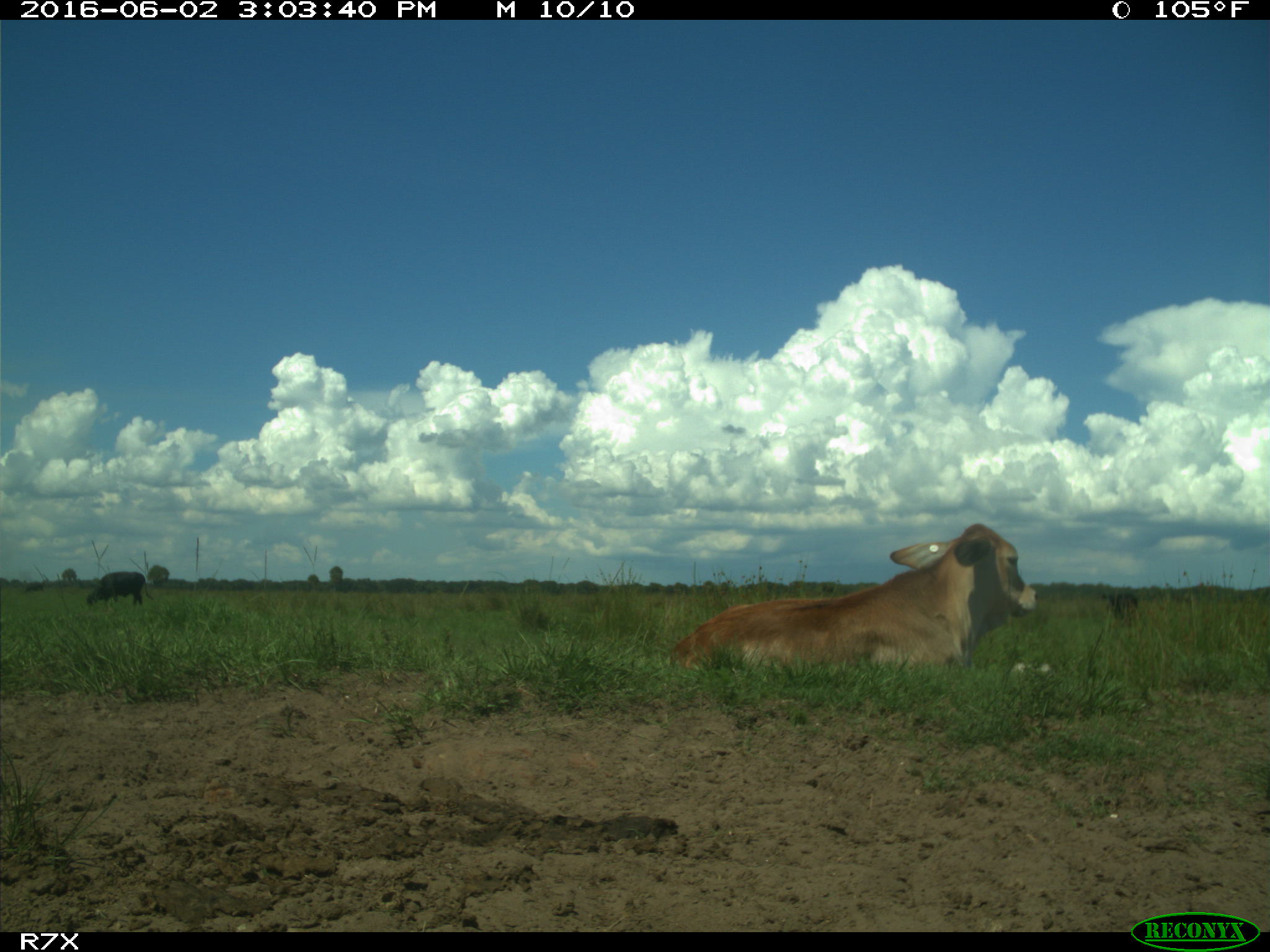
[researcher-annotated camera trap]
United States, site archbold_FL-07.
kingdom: Animalia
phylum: Chordata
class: Mammalia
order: Artiodactyla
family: Bovidae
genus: Bos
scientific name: Bos taurus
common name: domestic cow